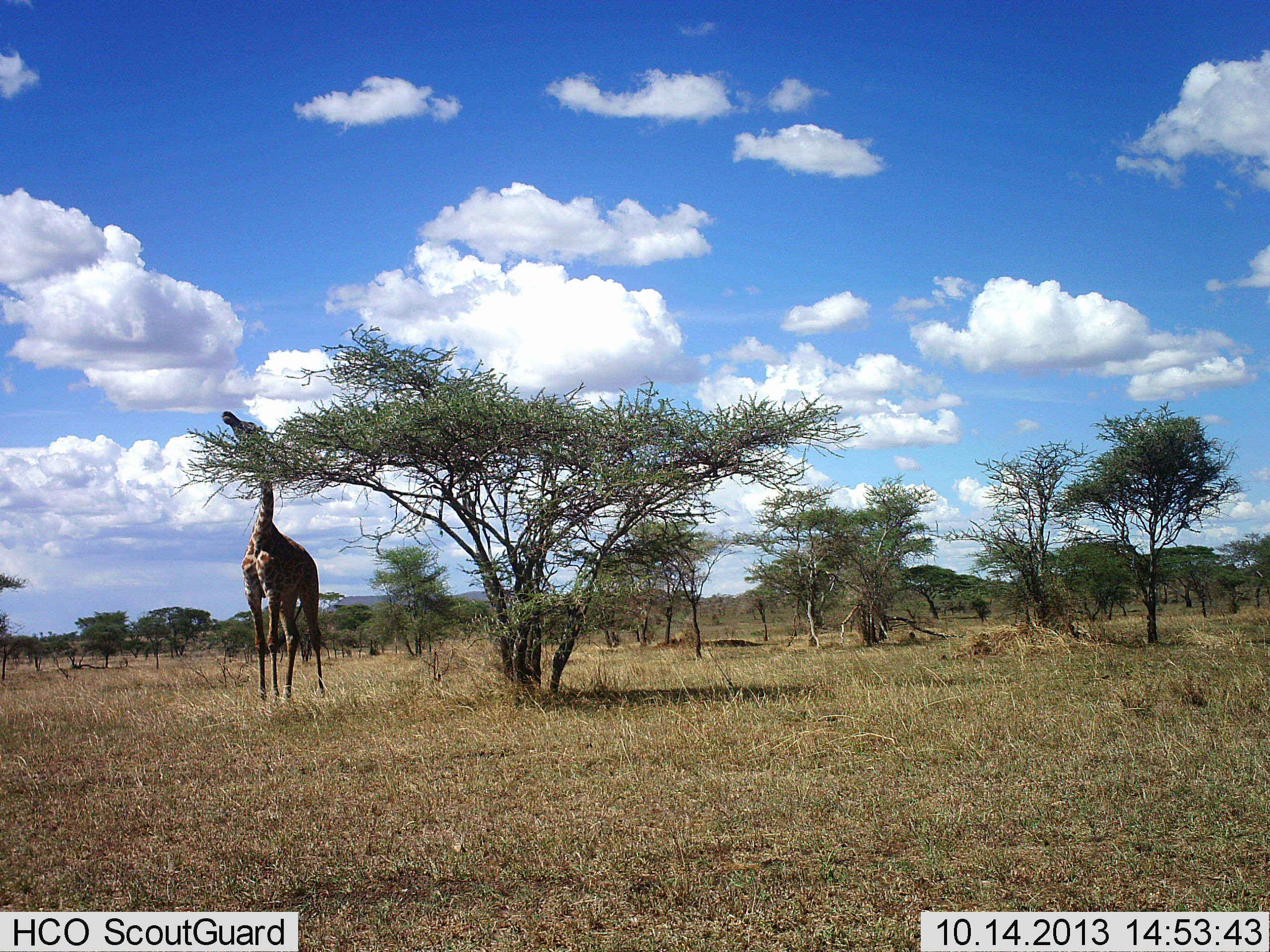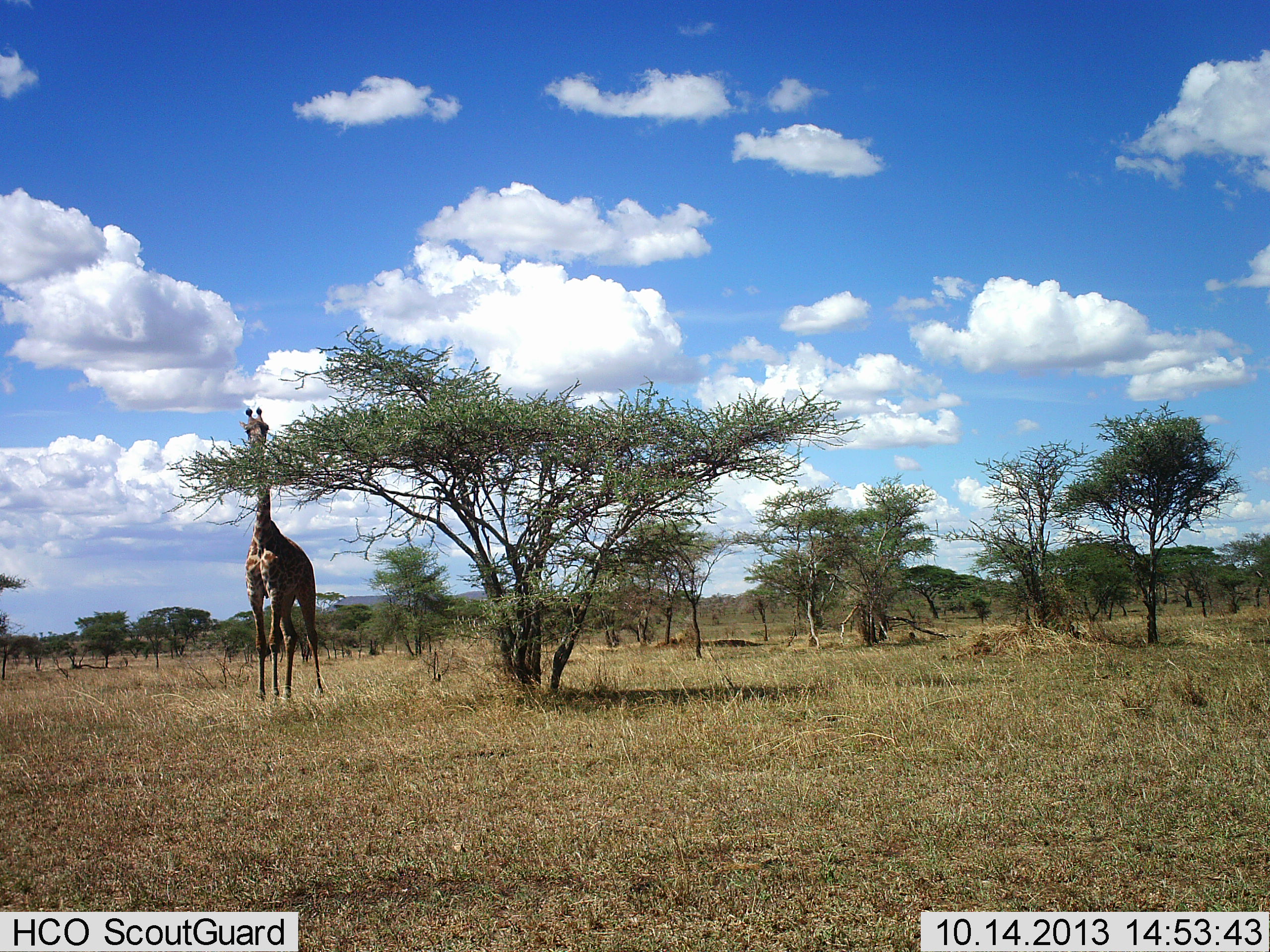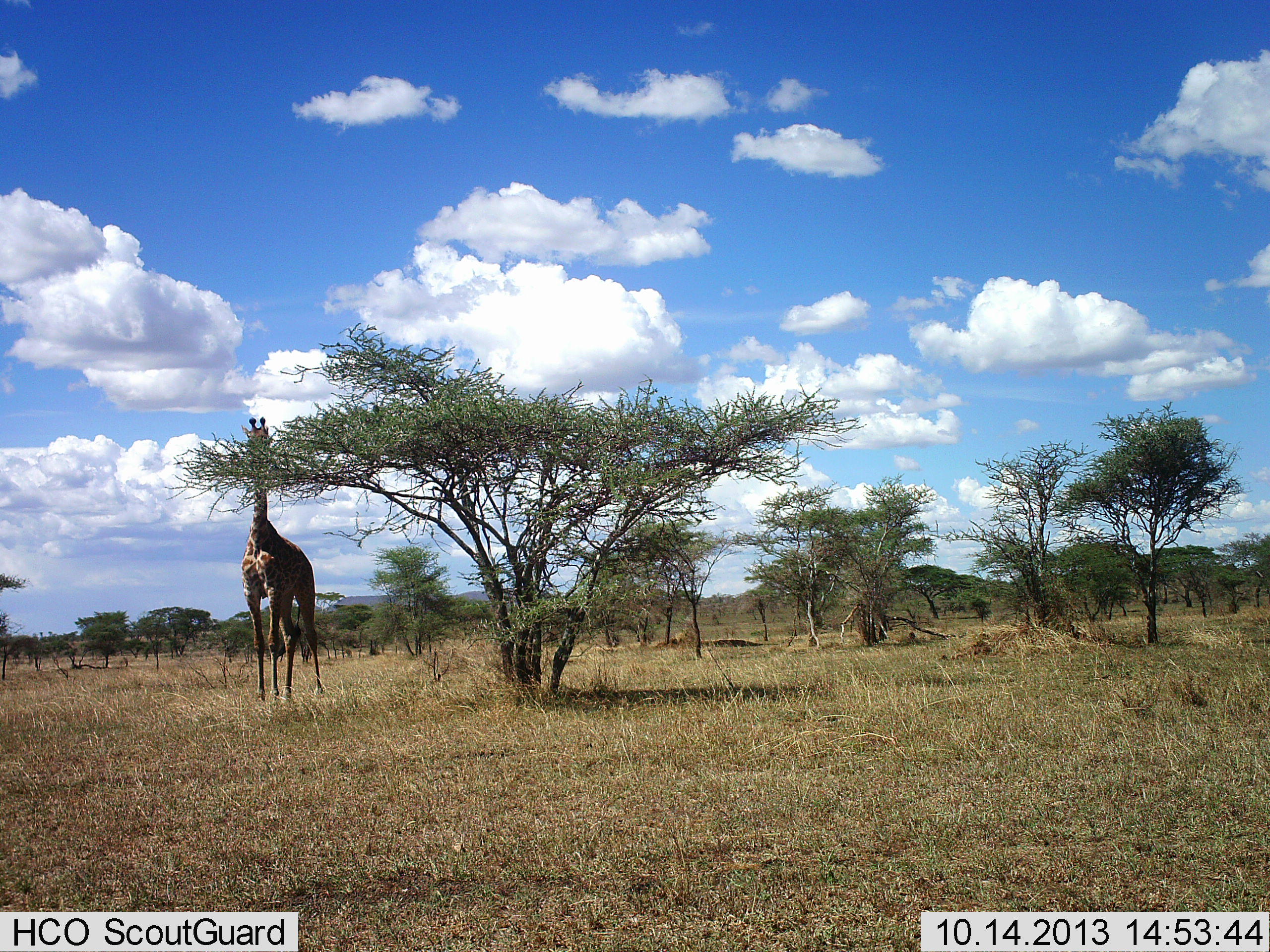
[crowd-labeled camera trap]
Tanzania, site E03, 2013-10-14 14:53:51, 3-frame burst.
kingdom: Animalia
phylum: Chordata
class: Mammalia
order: Artiodactyla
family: Giraffidae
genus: Giraffa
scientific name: Giraffa camelopardalis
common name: giraffe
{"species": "giraffe (Giraffa camelopardalis)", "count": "1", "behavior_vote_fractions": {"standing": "50%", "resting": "0%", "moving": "0%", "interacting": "0%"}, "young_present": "0%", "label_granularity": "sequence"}